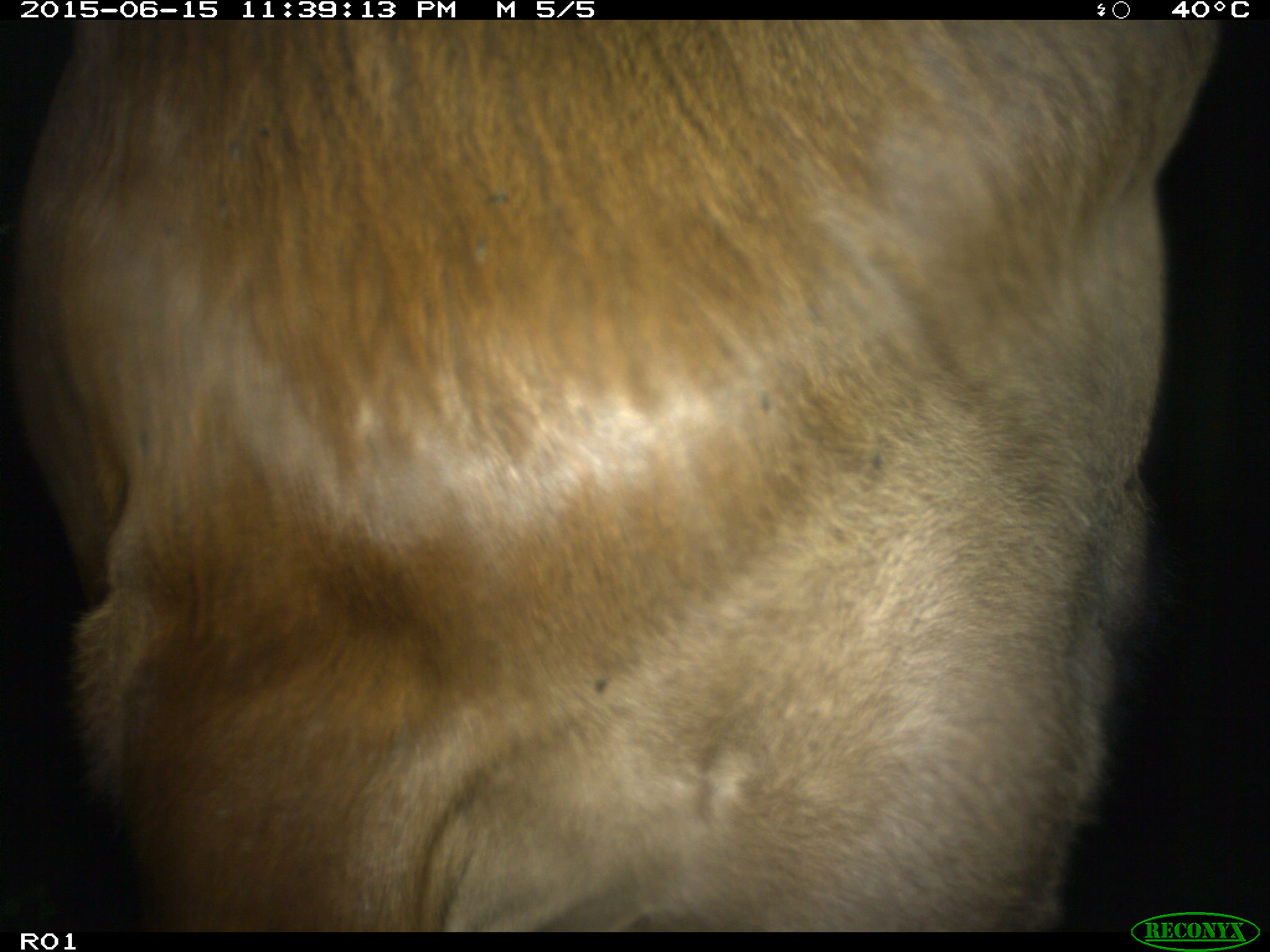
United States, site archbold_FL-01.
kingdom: Animalia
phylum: Chordata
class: Mammalia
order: Artiodactyla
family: Bovidae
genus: Bos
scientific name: Bos taurus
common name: domestic cow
Bos taurus (domestic cow).